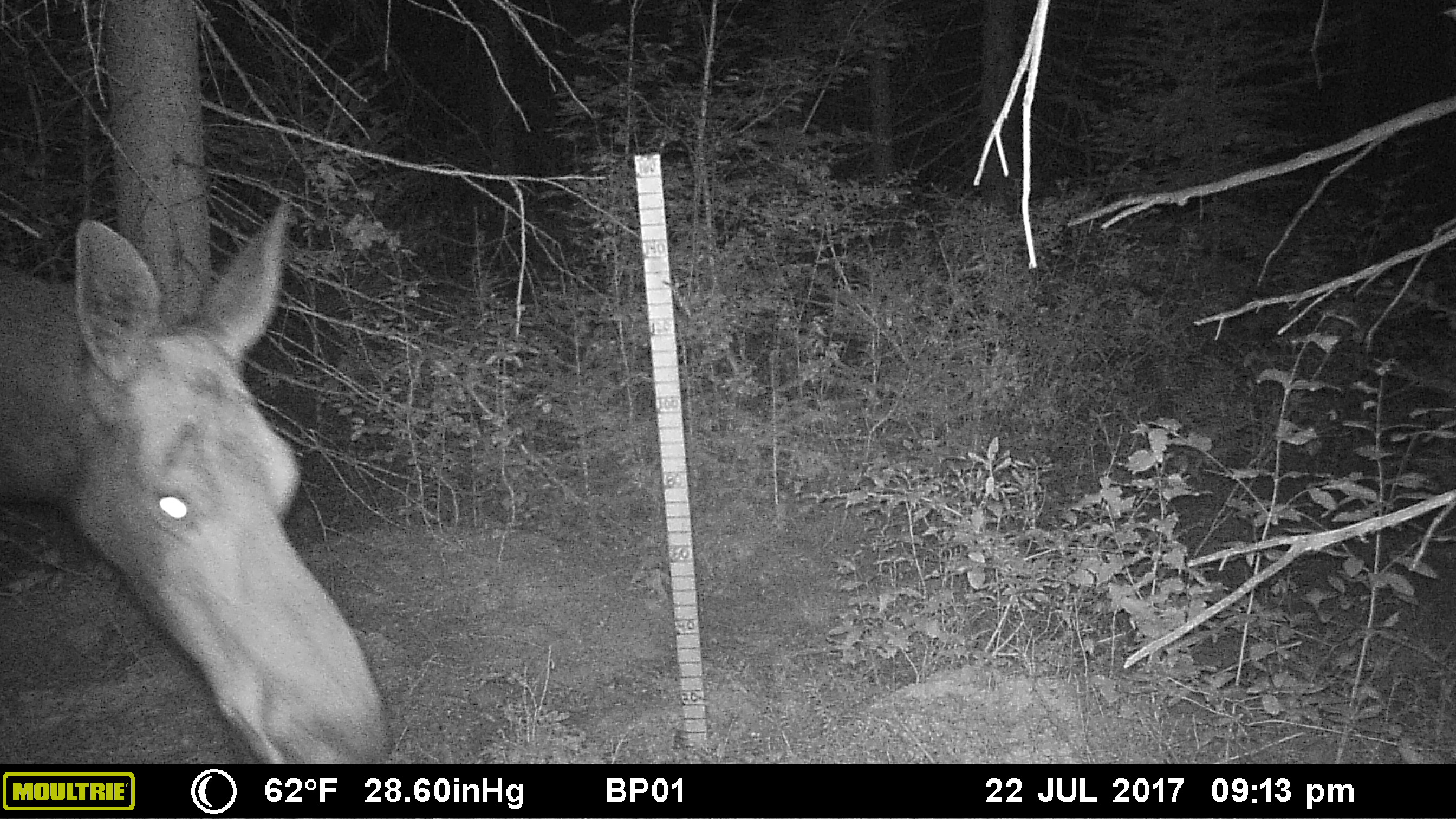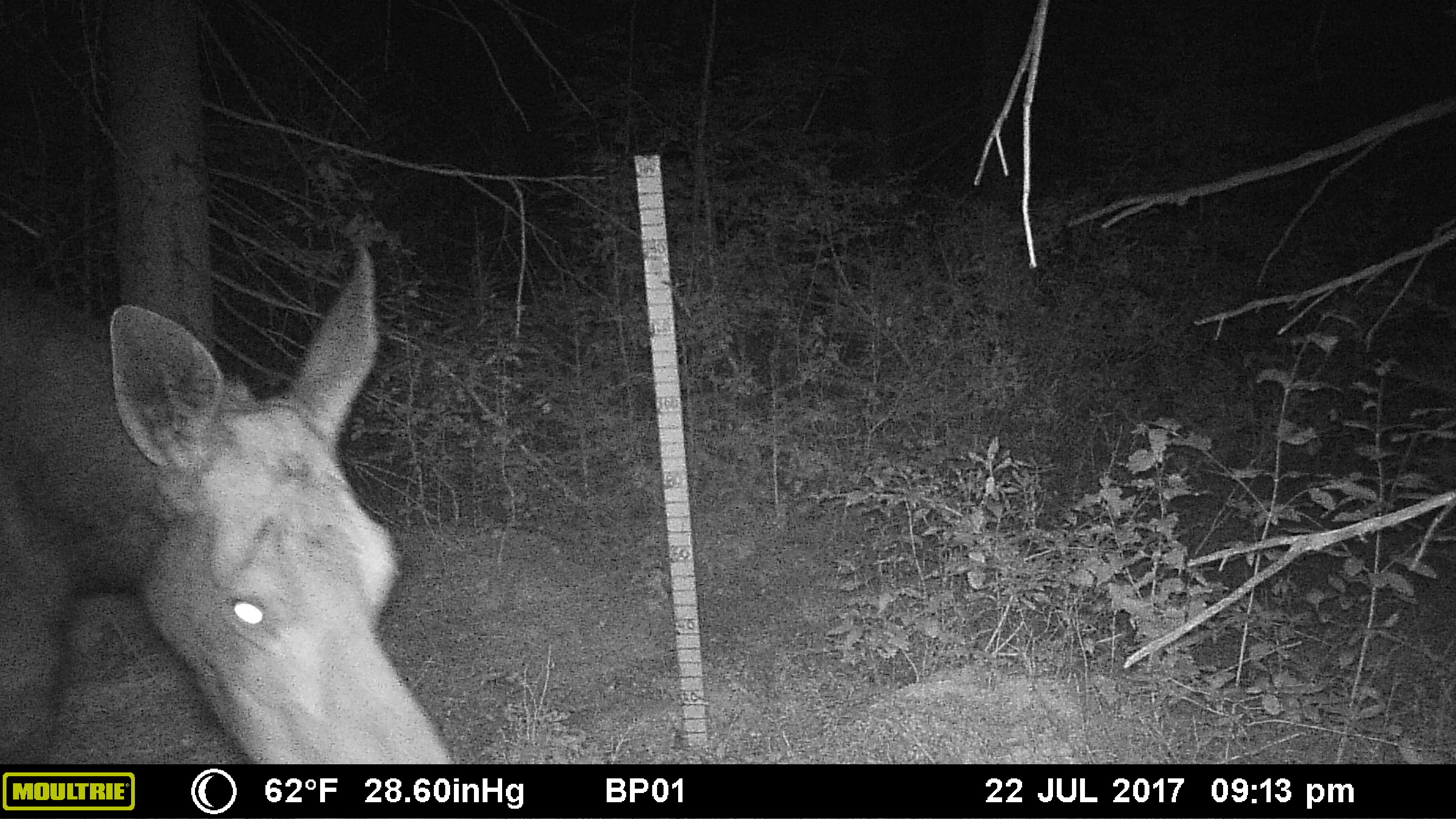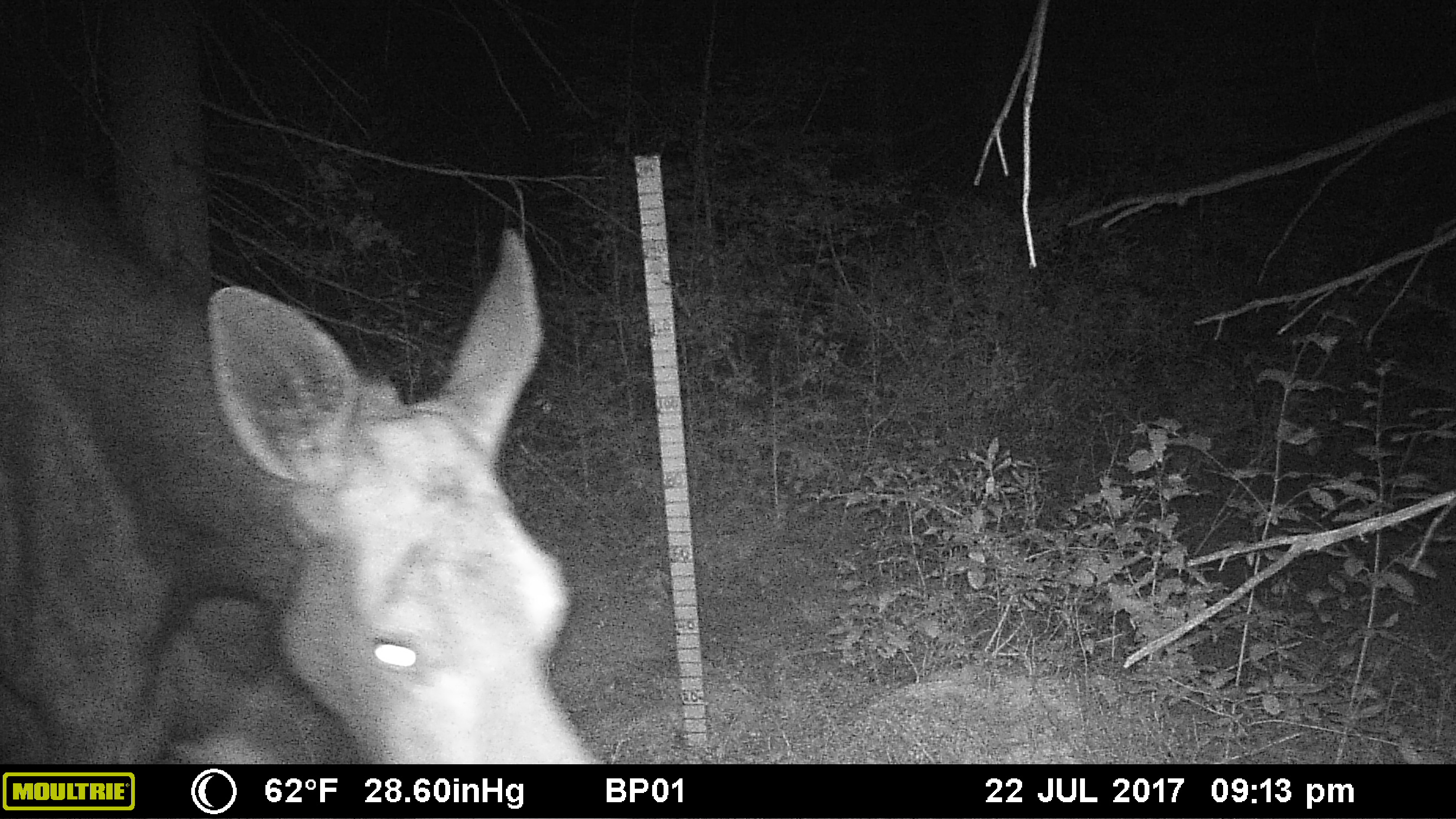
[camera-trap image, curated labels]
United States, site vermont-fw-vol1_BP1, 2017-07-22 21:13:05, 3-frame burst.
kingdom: Animalia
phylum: Chordata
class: Mammalia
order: Artiodactyla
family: Cervidae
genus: Alces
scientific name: Alces alces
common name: moose